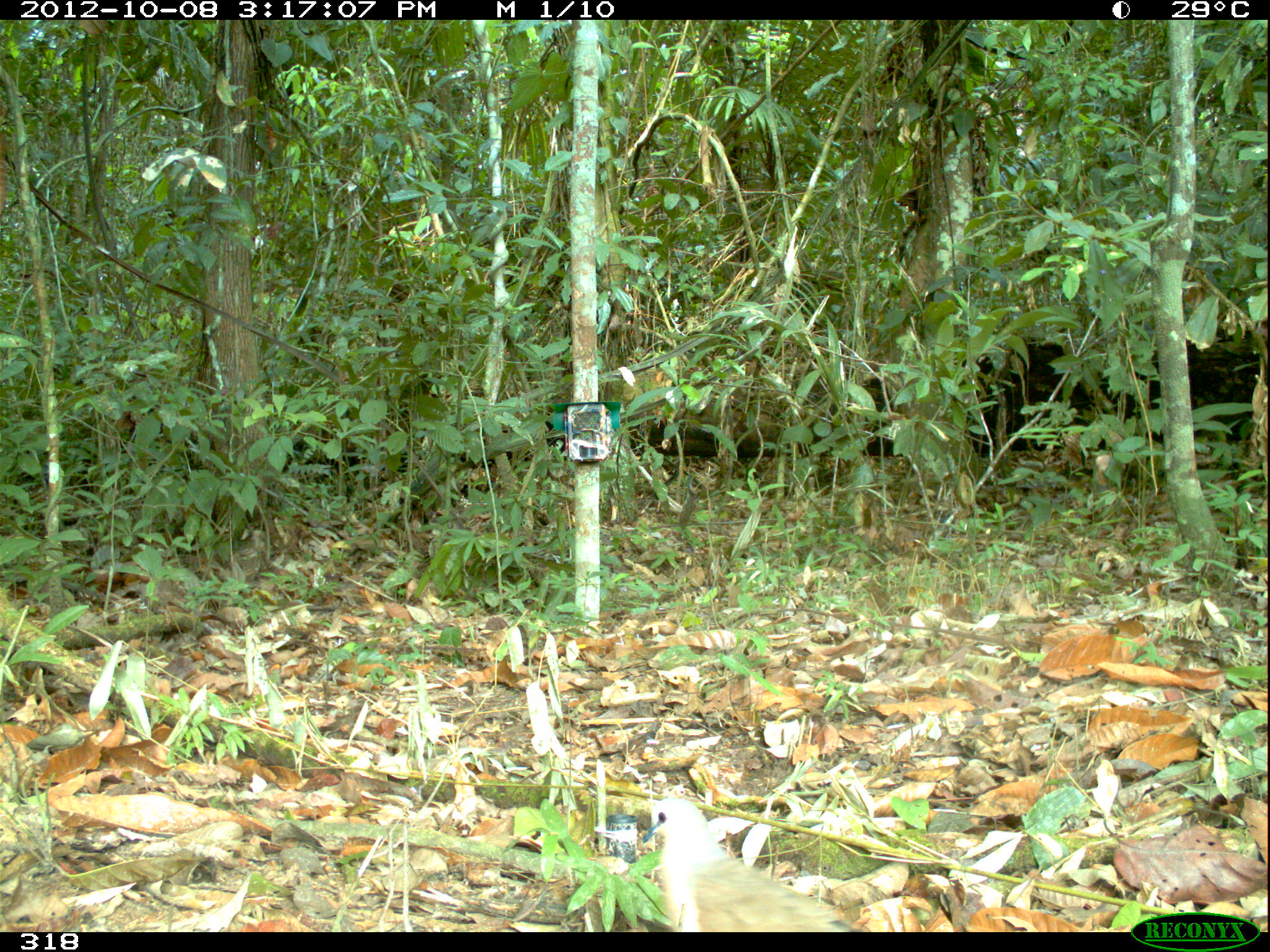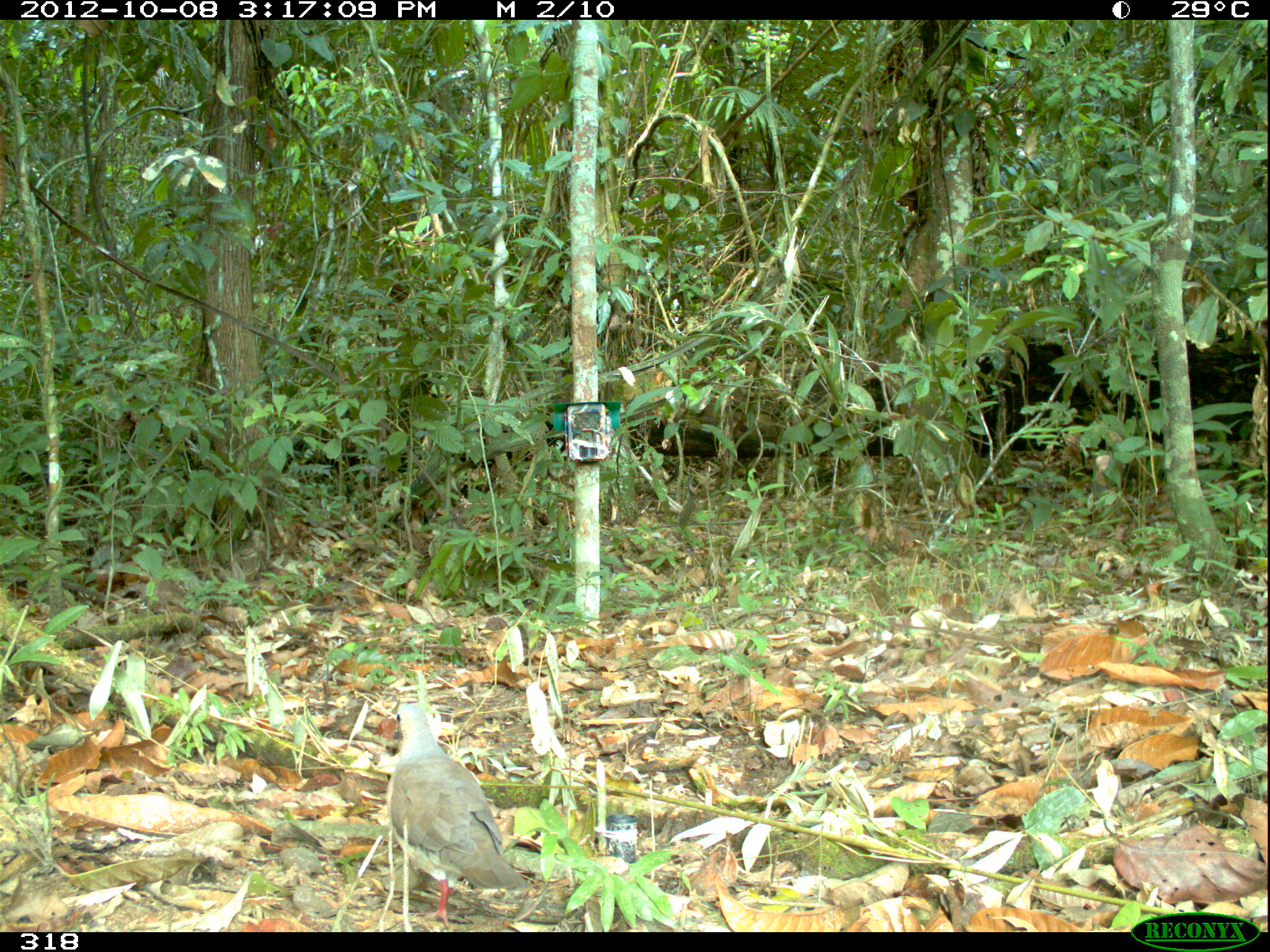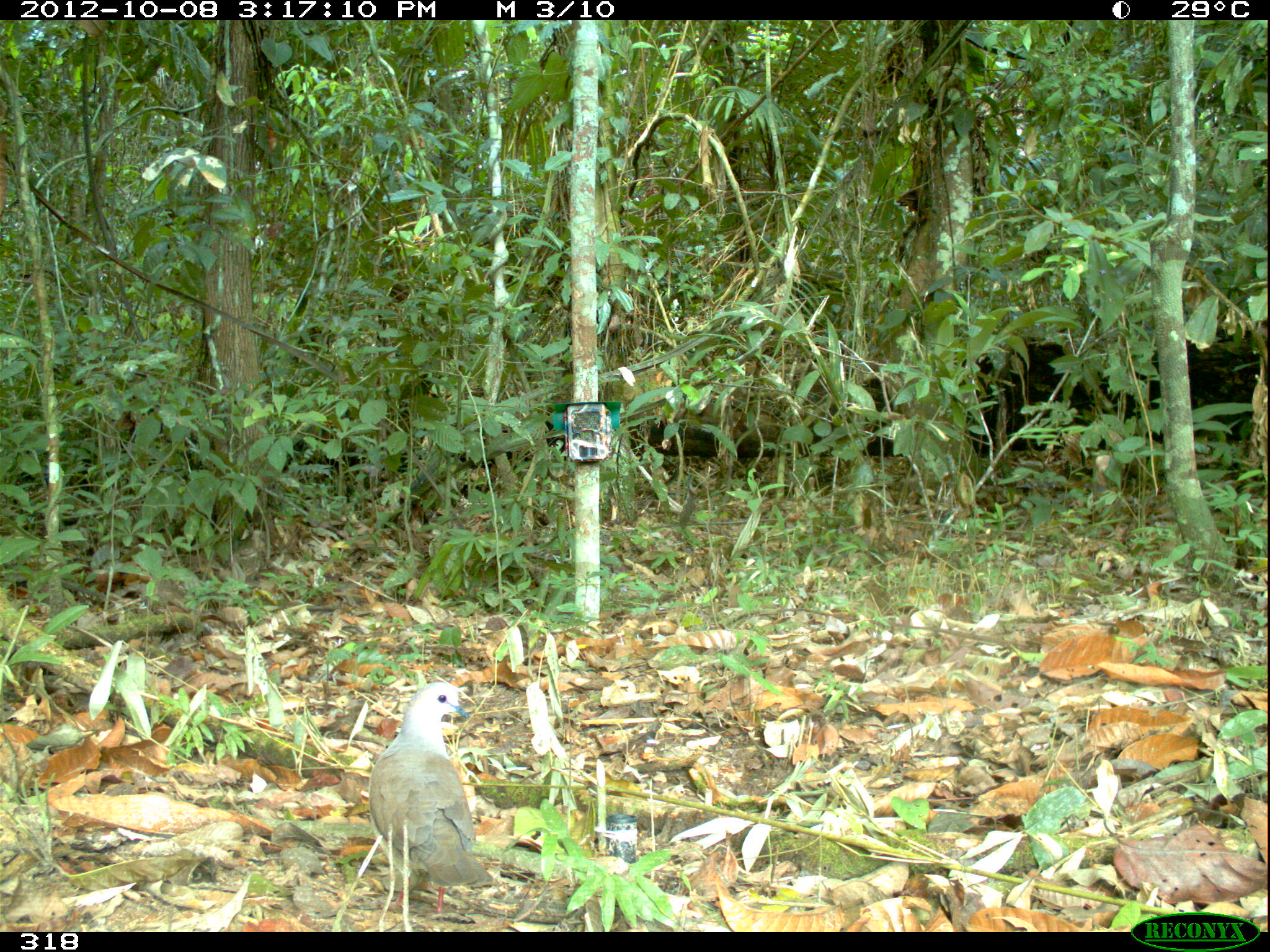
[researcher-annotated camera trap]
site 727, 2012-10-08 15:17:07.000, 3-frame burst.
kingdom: Animalia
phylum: Chordata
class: Aves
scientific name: Aves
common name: bird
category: unknown bird